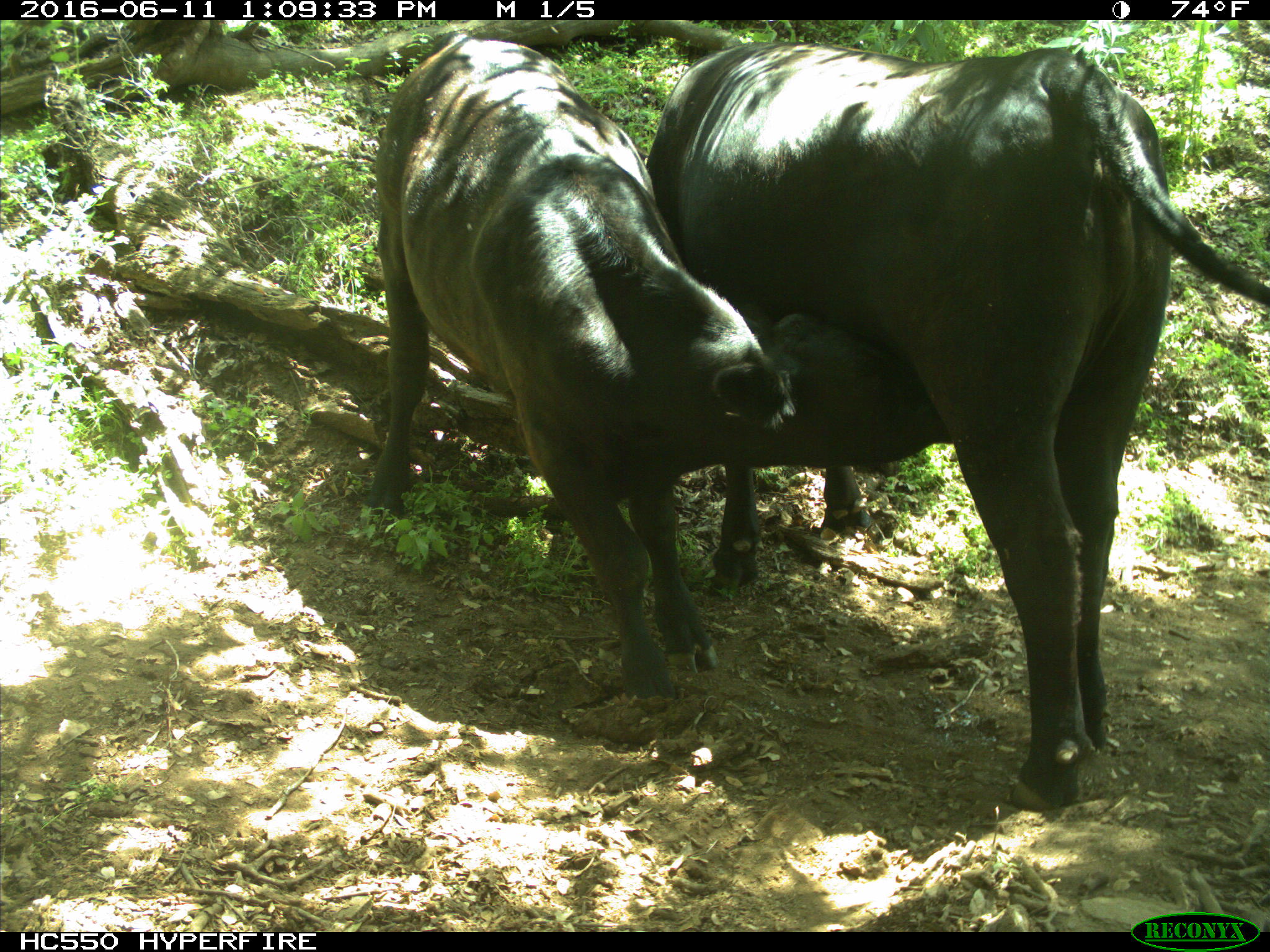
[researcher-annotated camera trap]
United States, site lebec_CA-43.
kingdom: Animalia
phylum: Chordata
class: Mammalia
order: Artiodactyla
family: Bovidae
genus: Bos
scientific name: Bos taurus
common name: domestic cow